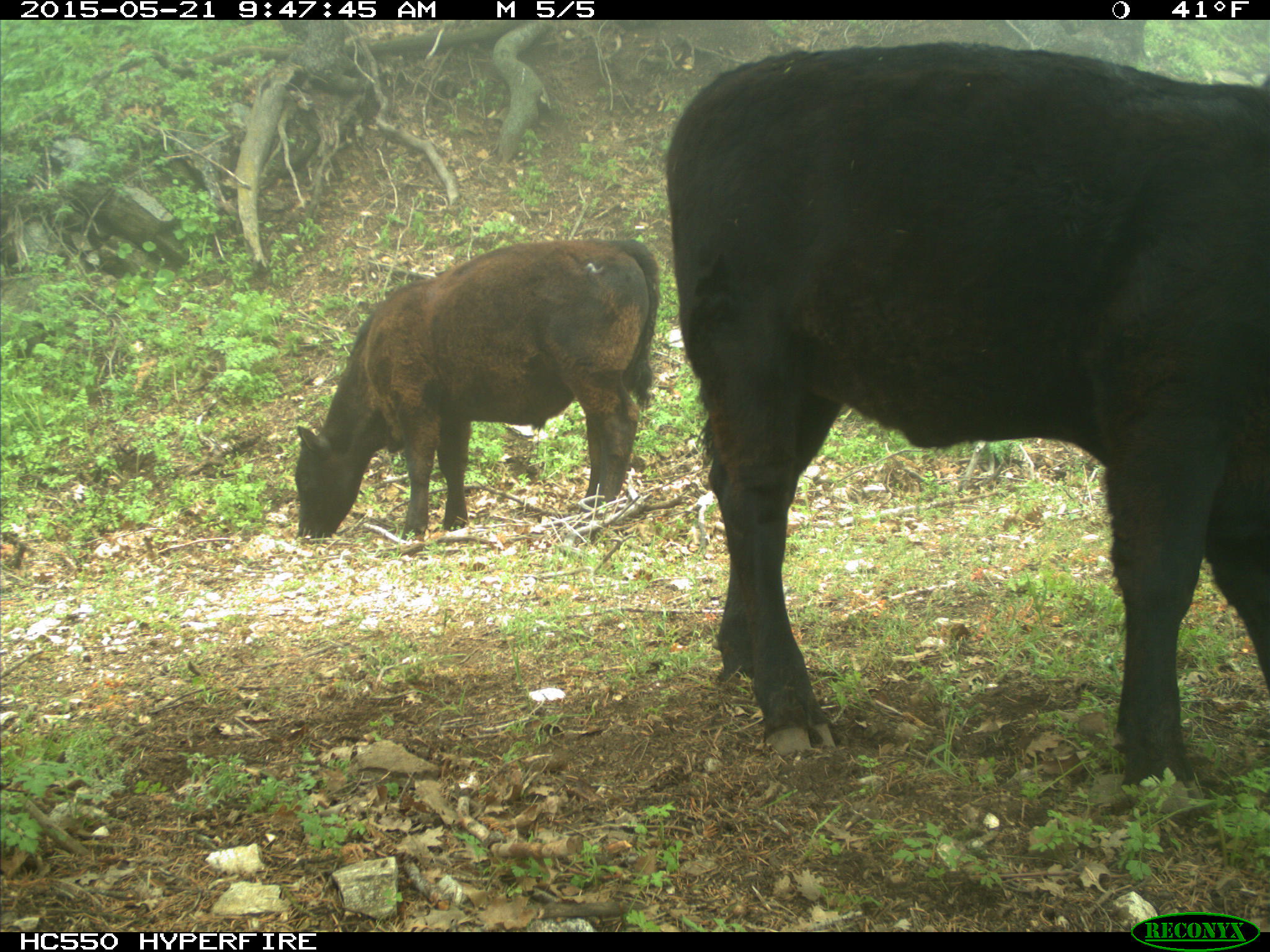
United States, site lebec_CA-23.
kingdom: Animalia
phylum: Chordata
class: Mammalia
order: Artiodactyla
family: Bovidae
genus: Bos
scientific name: Bos taurus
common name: domestic cow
Bos taurus (domestic cow).